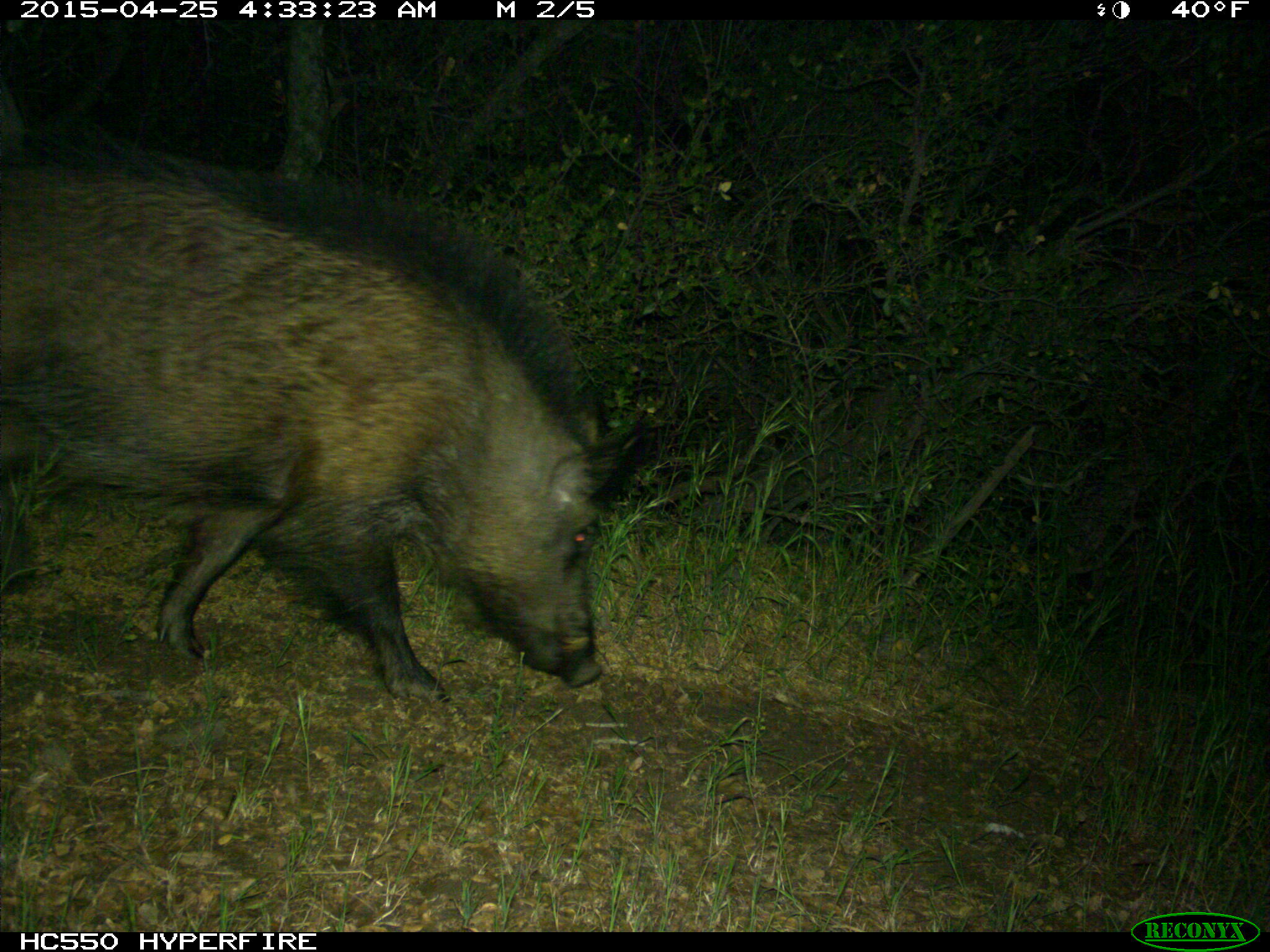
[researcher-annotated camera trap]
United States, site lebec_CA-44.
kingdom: Animalia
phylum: Chordata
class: Mammalia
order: Artiodactyla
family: Suidae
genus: Sus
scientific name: Sus scrofa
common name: wild boar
Sus scrofa (wild boar).